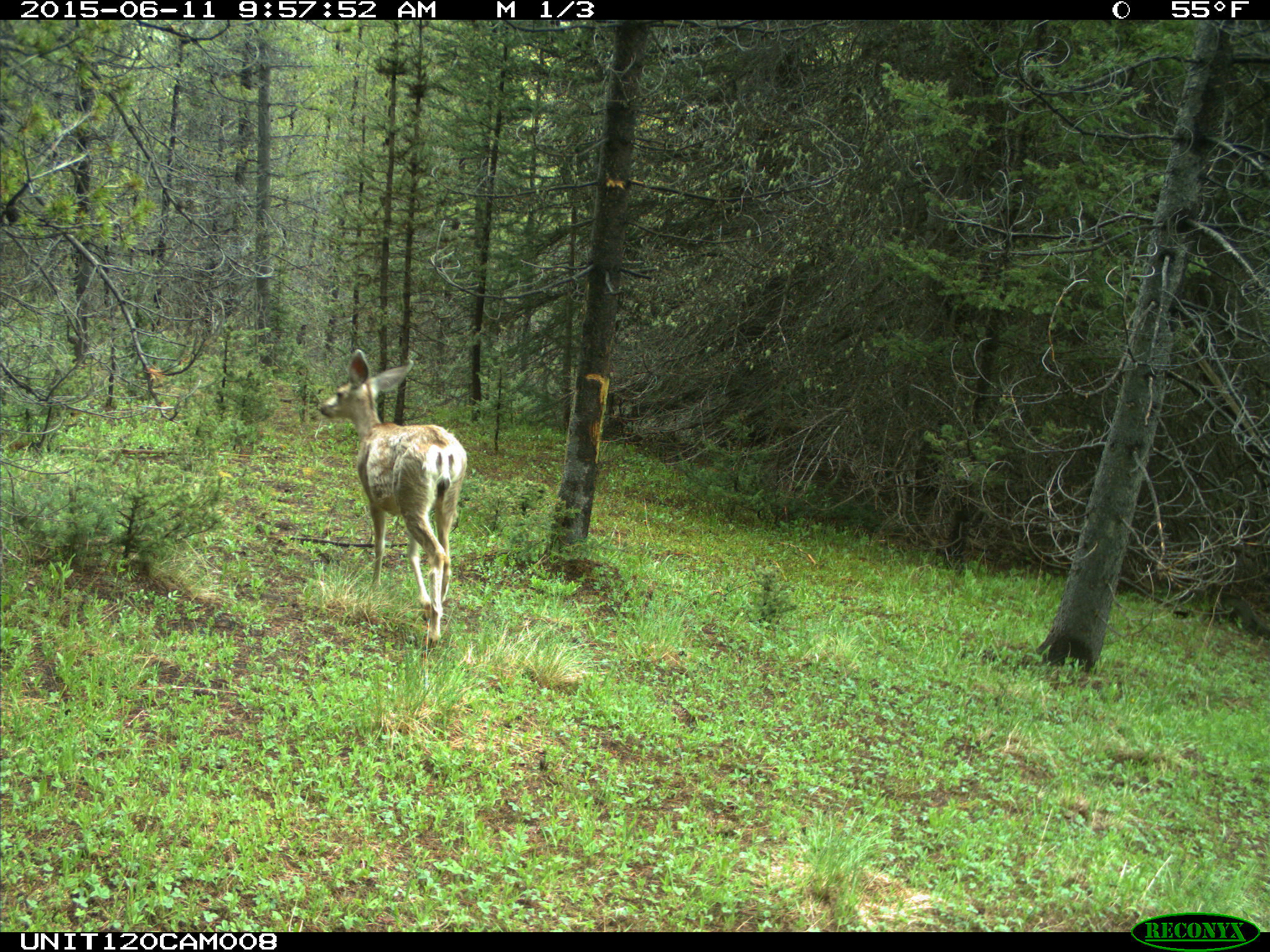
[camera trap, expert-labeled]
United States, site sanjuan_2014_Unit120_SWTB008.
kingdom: Animalia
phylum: Chordata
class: Mammalia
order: Artiodactyla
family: Cervidae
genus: Odocoileus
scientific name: Odocoileus hemionus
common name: mule deer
Odocoileus hemionus (mule deer).